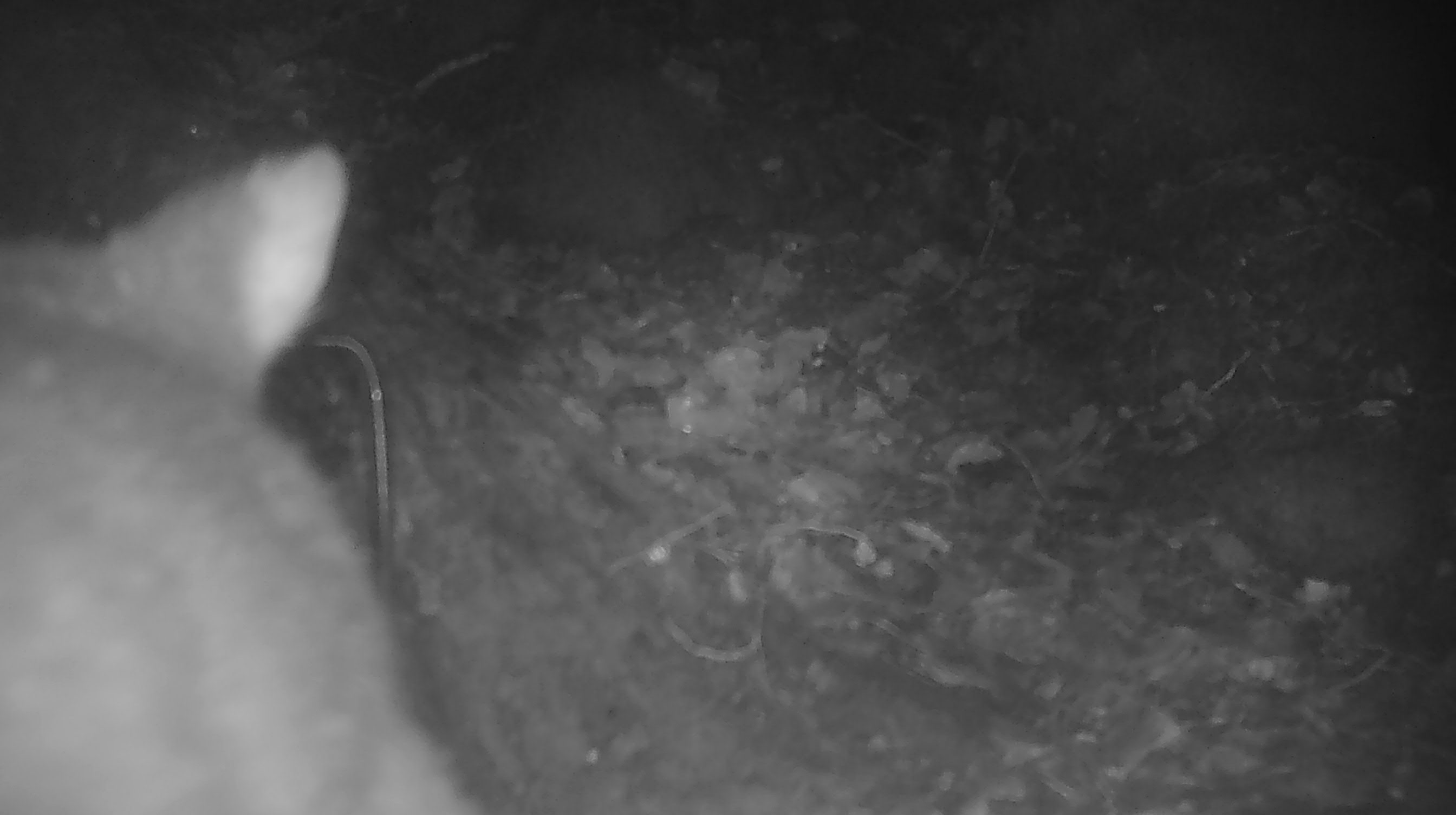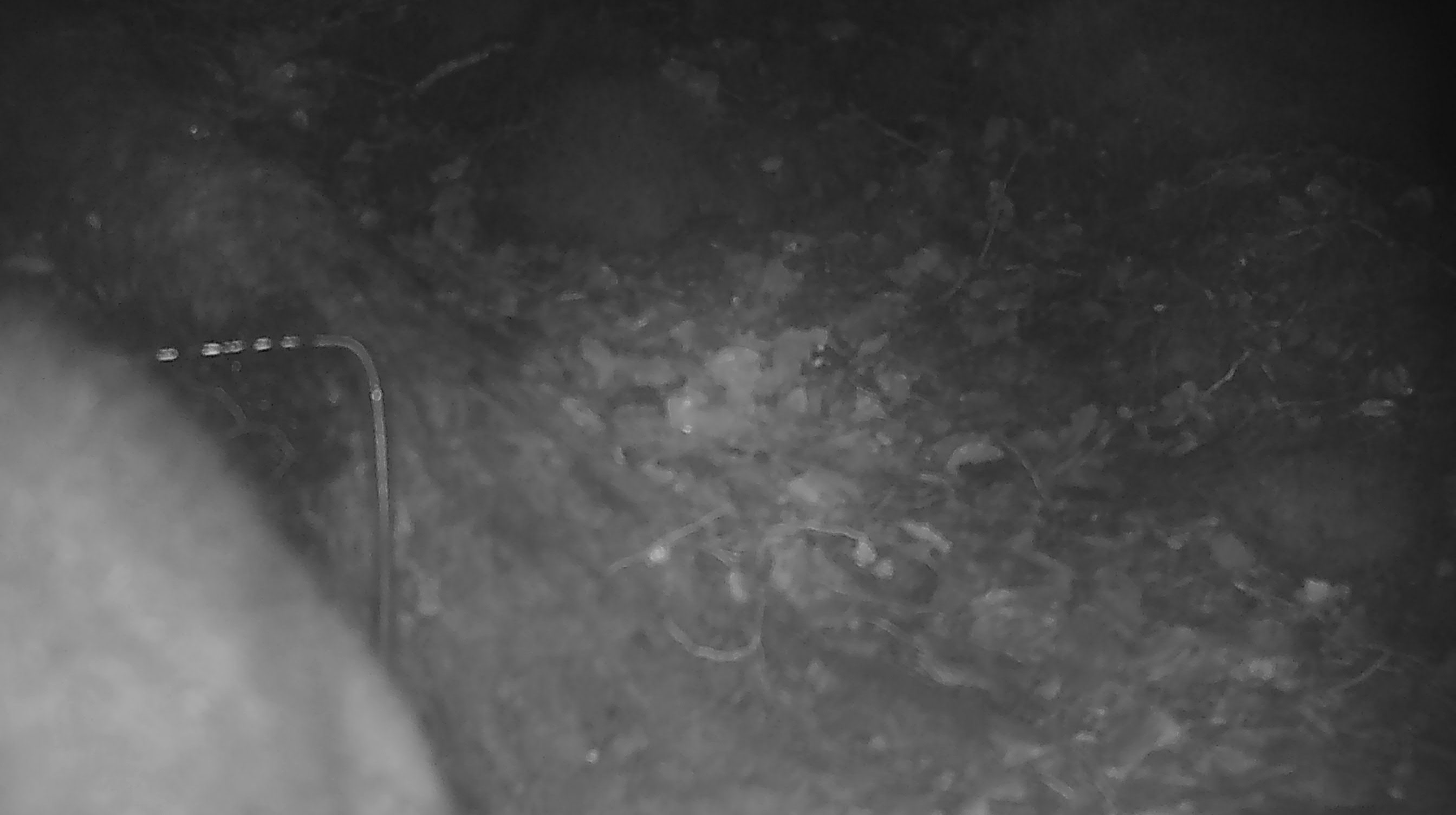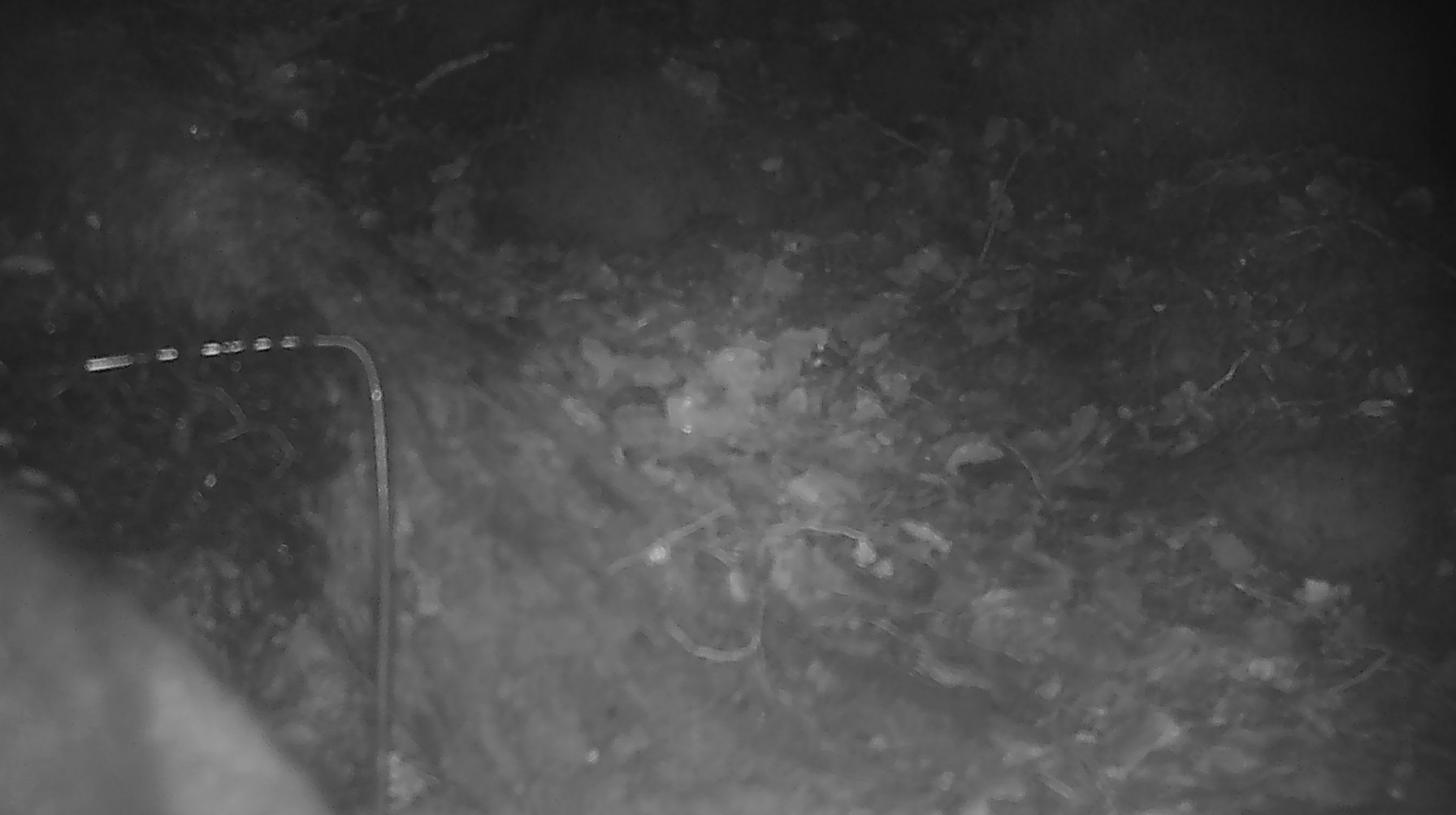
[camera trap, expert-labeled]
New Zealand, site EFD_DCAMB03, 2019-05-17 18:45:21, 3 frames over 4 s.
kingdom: Animalia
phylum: Chordata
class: Mammalia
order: Diprotodontia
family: Phalangeridae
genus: Trichosurus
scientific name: Trichosurus vulpecula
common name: common brushtail possum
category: possum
Possum (common brushtail possum) (Trichosurus vulpecula).